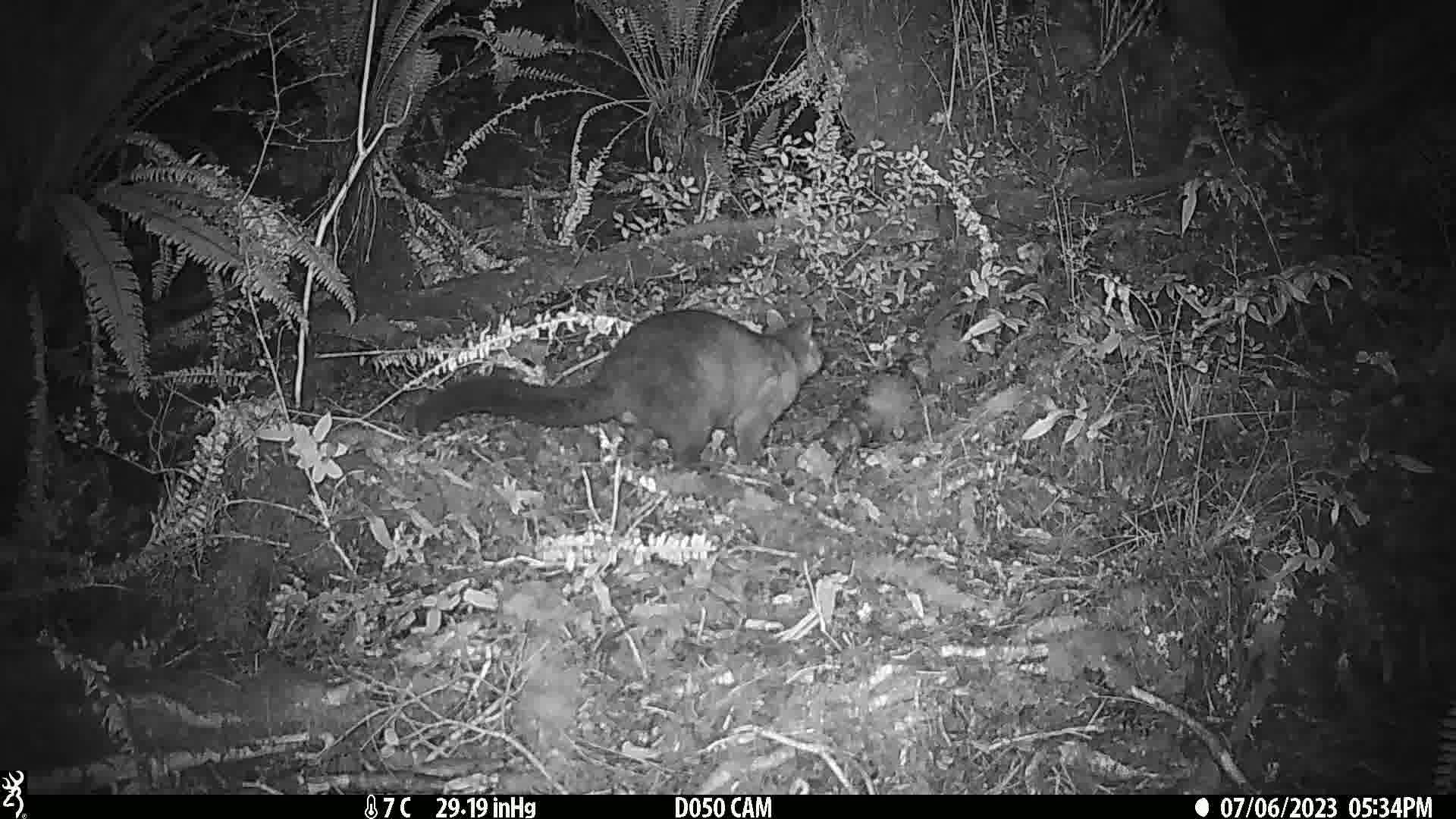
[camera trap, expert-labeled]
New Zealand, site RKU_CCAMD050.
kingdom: Animalia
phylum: Chordata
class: Mammalia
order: Diprotodontia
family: Phalangeridae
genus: Trichosurus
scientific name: Trichosurus vulpecula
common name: common brushtail possum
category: possum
Possum (common brushtail possum) (Trichosurus vulpecula).